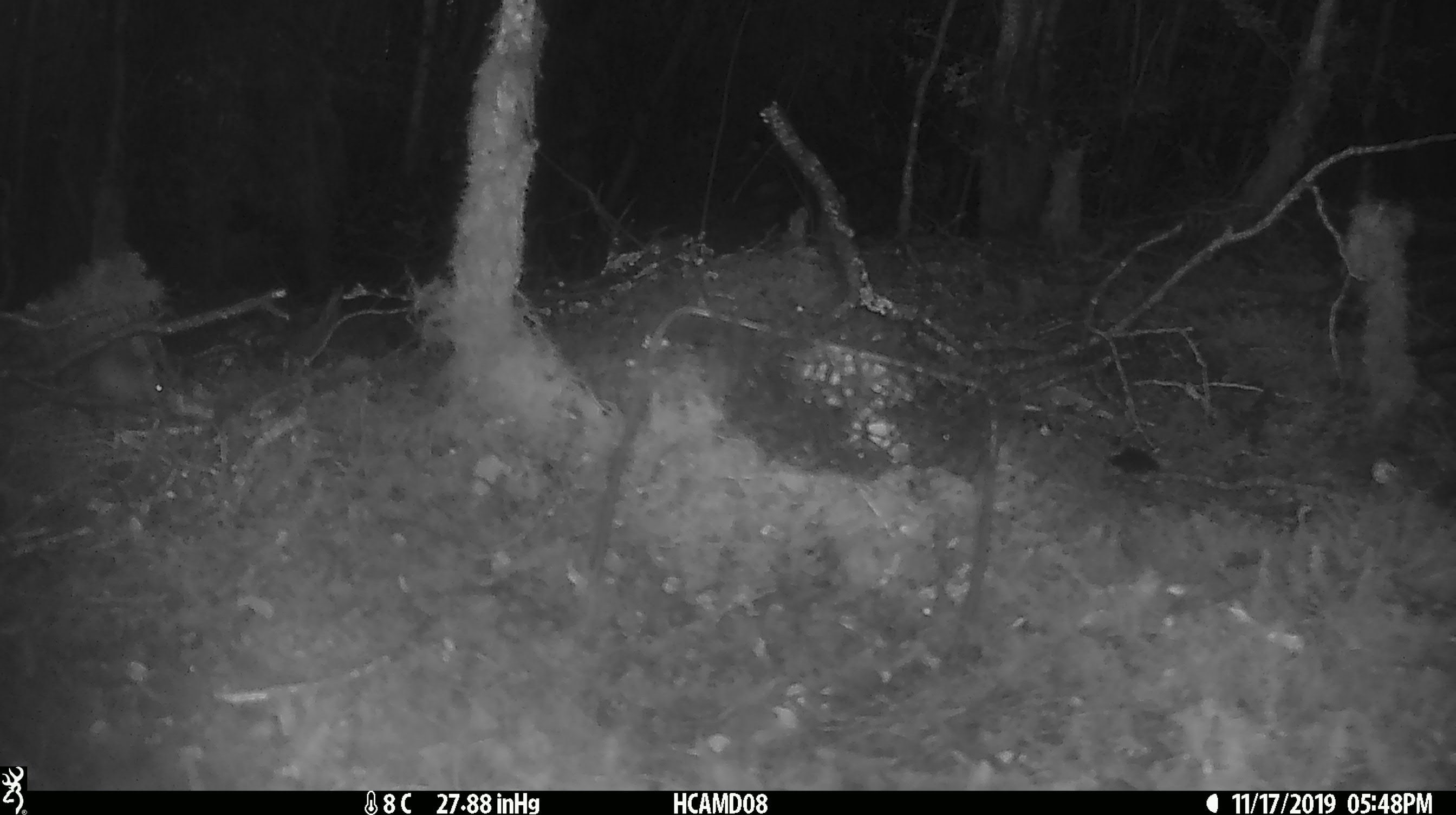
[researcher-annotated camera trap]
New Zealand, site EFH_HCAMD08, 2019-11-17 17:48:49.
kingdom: Animalia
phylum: Chordata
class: Mammalia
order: Rodentia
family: Muridae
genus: Mus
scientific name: Mus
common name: mouse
Mouse (Mus).